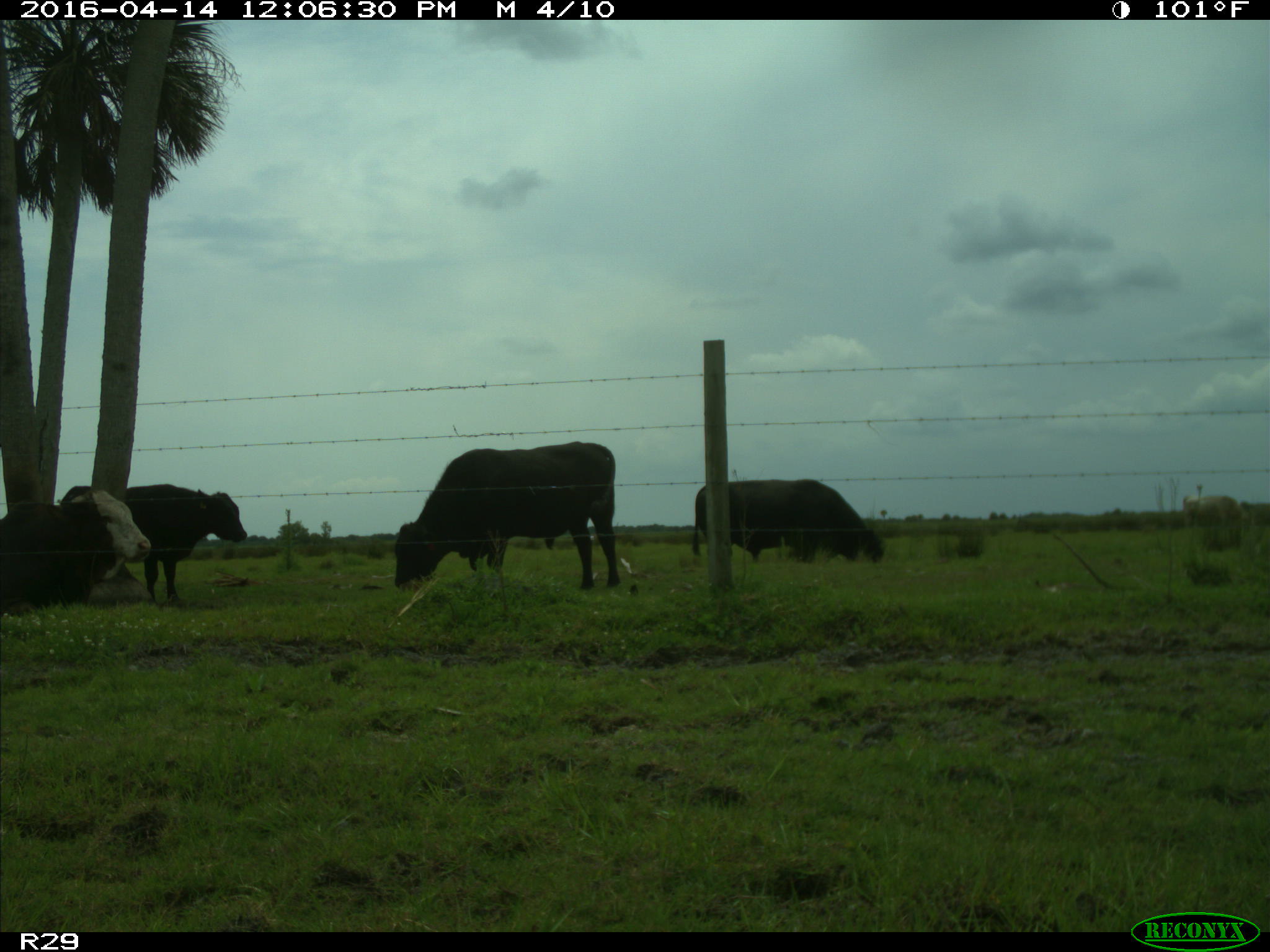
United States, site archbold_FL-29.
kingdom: Animalia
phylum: Chordata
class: Mammalia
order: Artiodactyla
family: Bovidae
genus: Bos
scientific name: Bos taurus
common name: domestic cow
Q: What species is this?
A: Bos taurus (domestic cow).